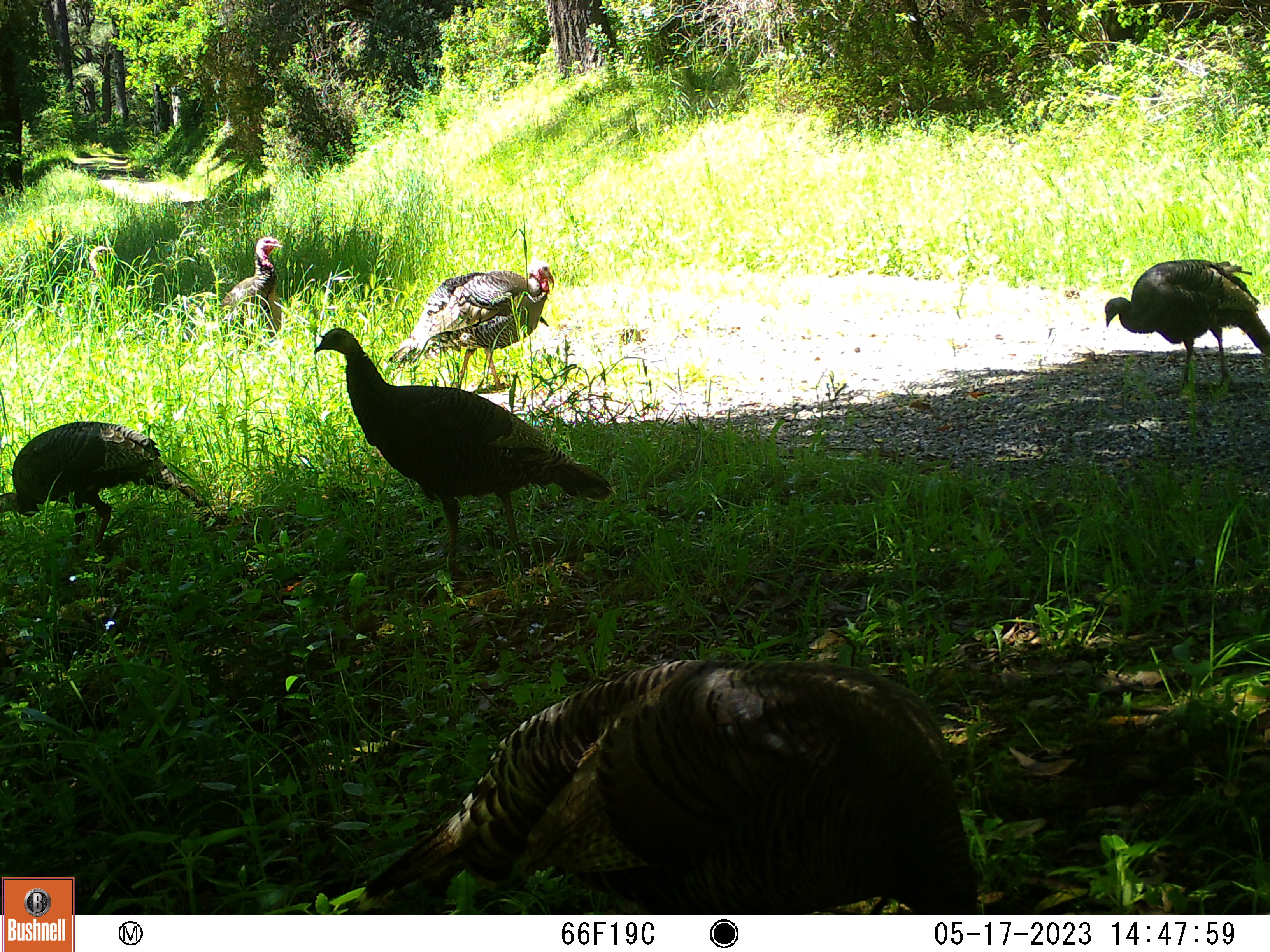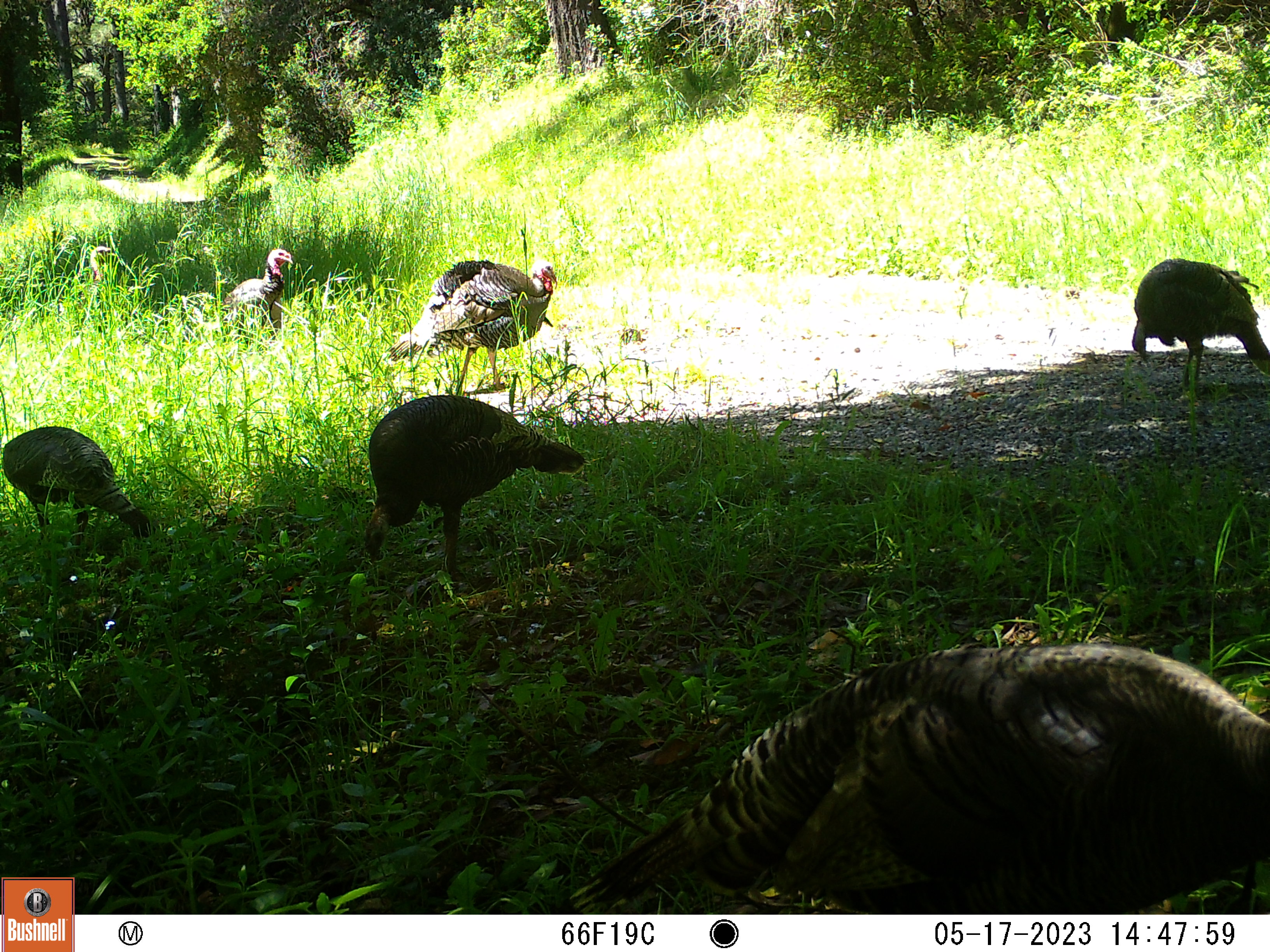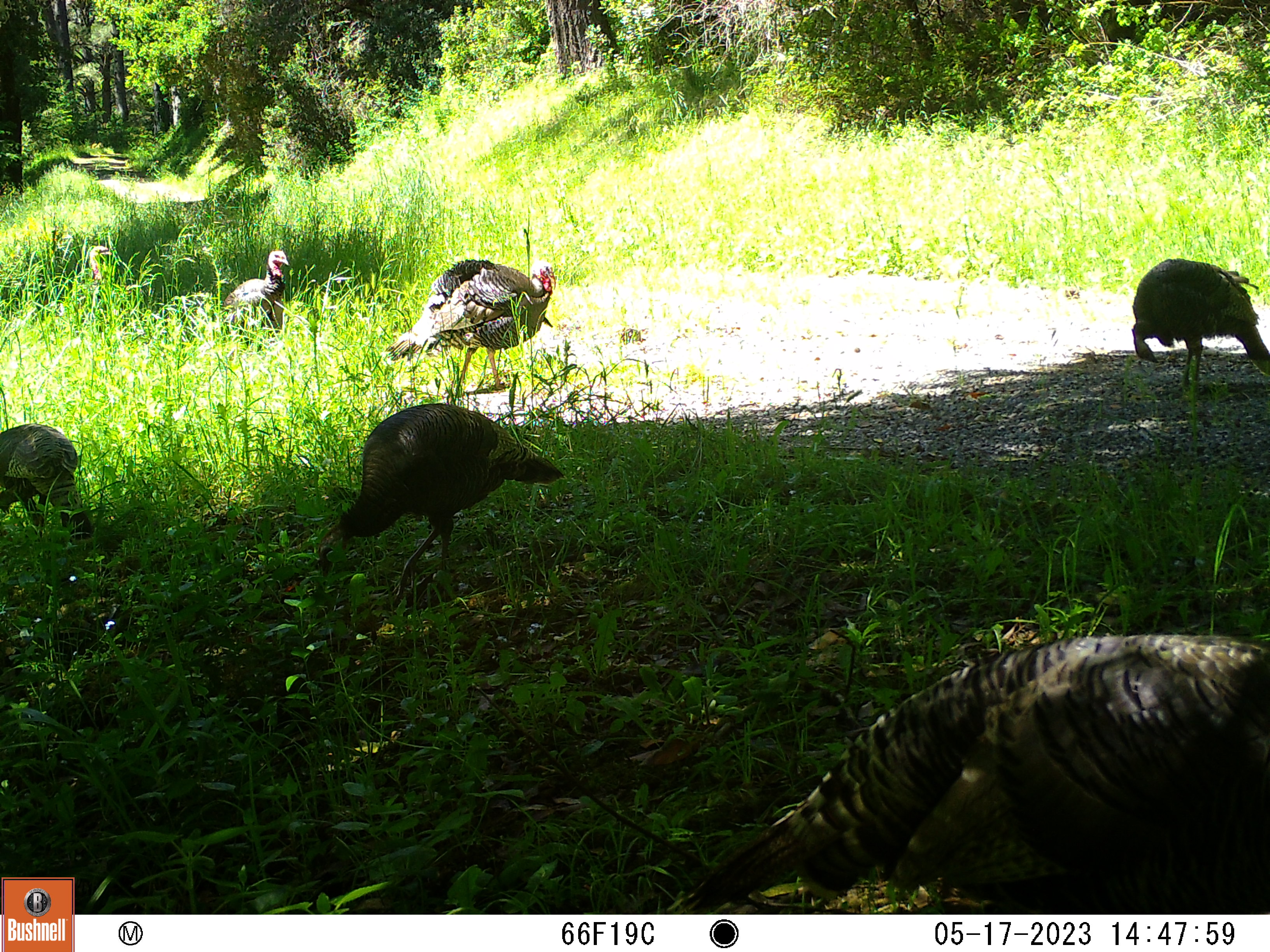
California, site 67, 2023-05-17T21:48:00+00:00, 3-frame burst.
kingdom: Animalia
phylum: Chordata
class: Aves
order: Galliformes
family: Phasianidae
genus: Meleagris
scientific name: Meleagris gallopavo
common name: turkey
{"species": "turkey (Meleagris gallopavo)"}